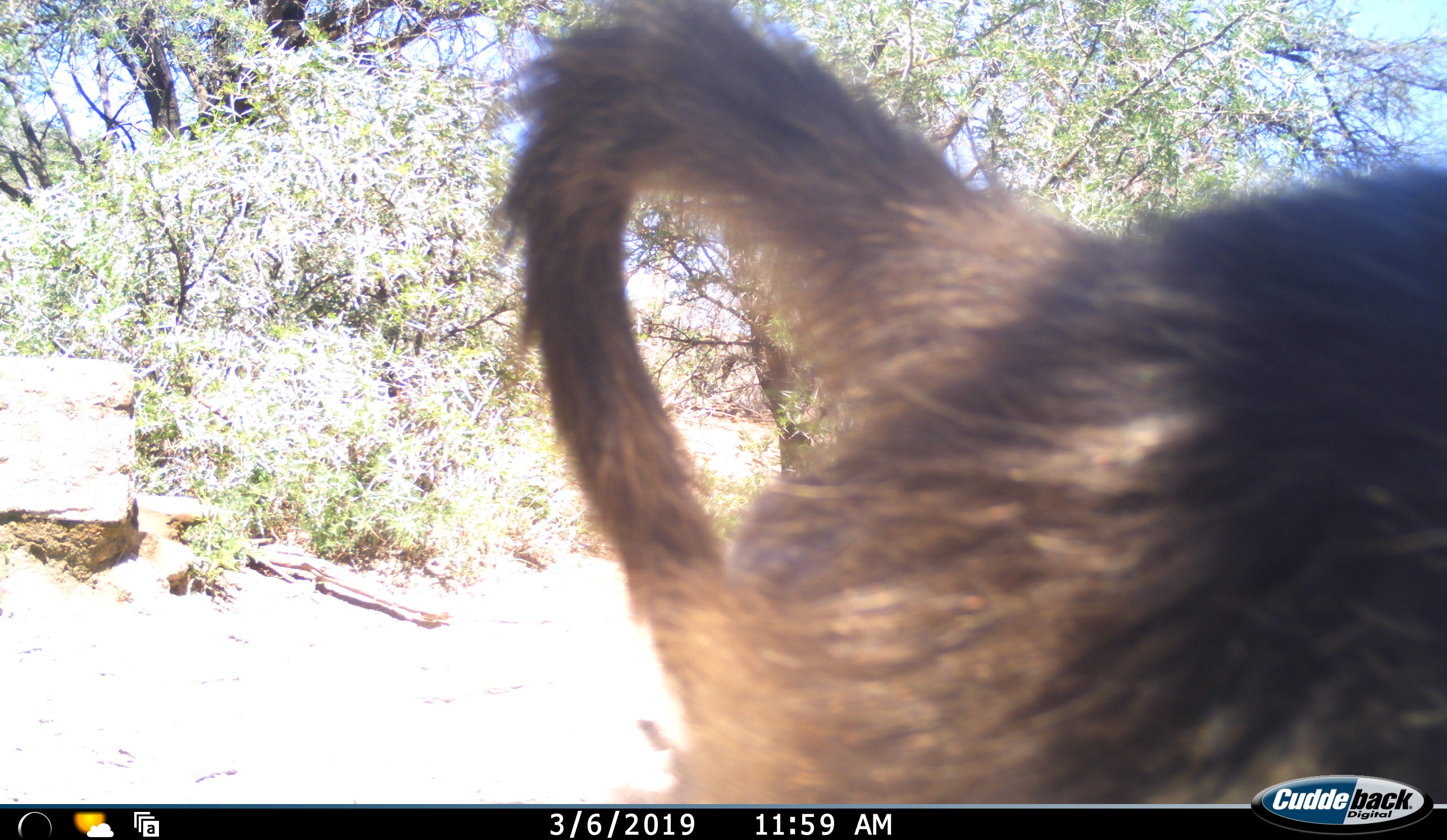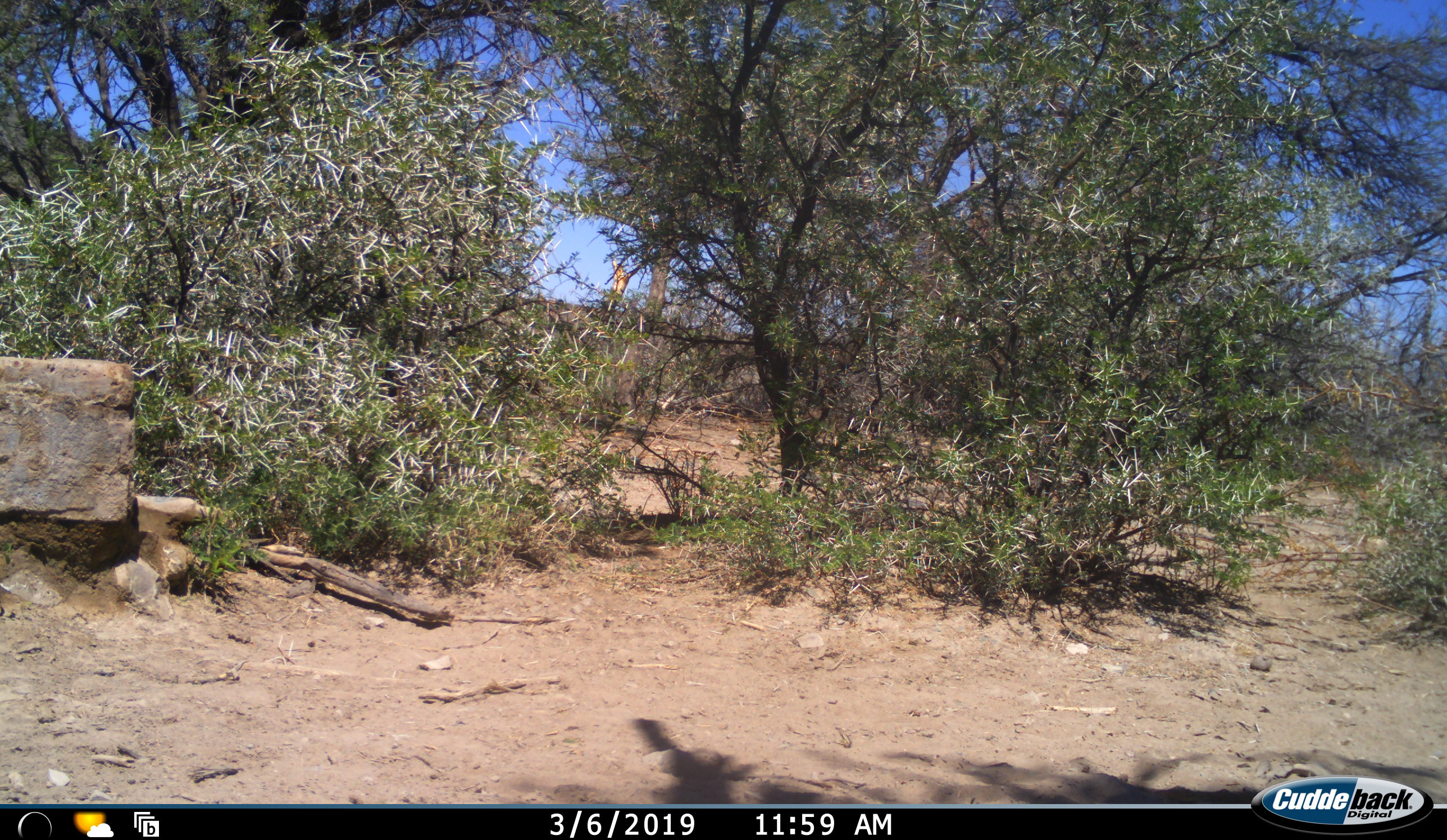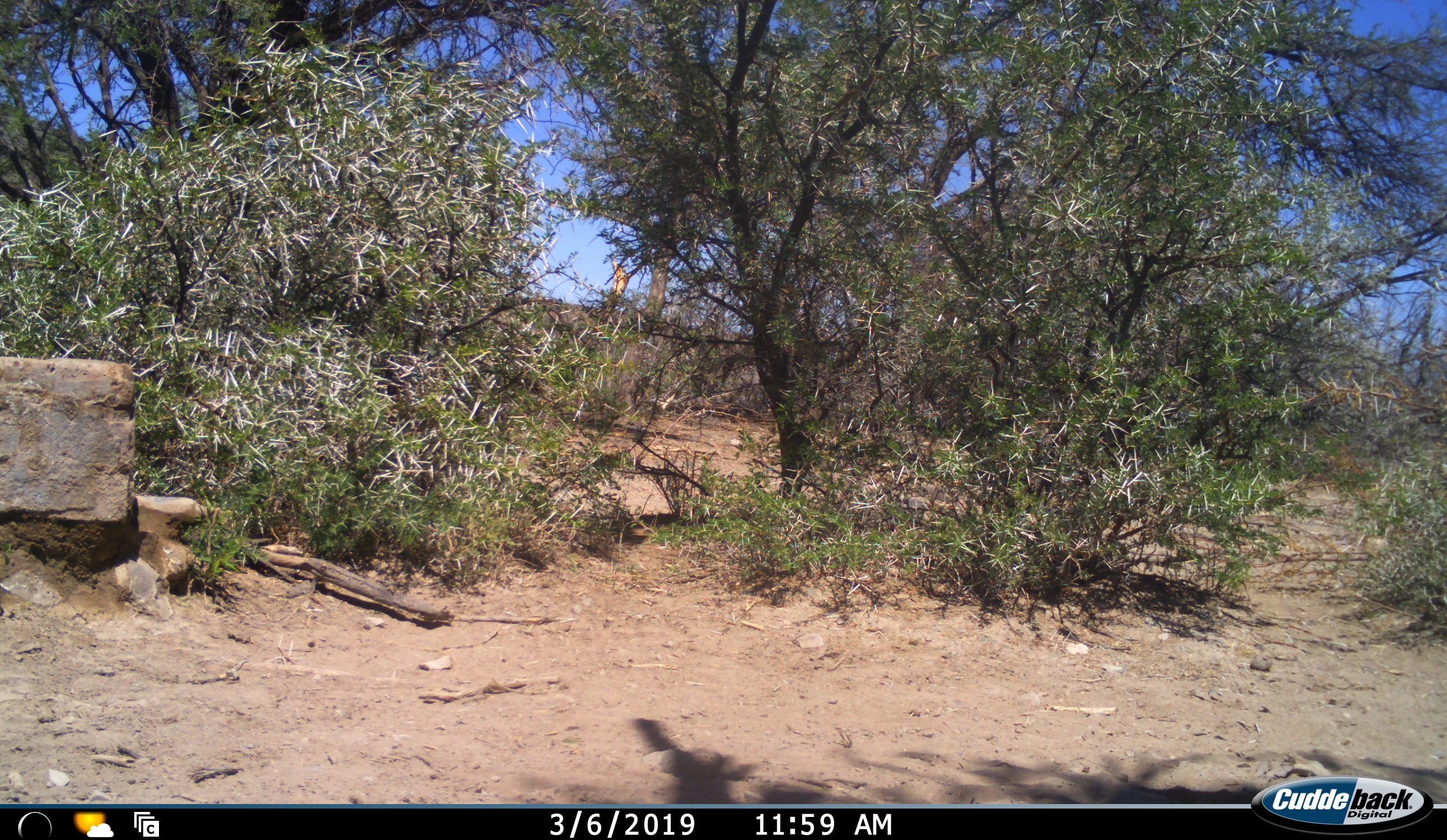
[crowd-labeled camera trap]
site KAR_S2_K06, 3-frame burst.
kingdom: Animalia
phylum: Chordata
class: Mammalia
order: Primates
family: Cercopithecidae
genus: Papio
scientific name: Papio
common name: baboon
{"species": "baboon (Papio)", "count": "1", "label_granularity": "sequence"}